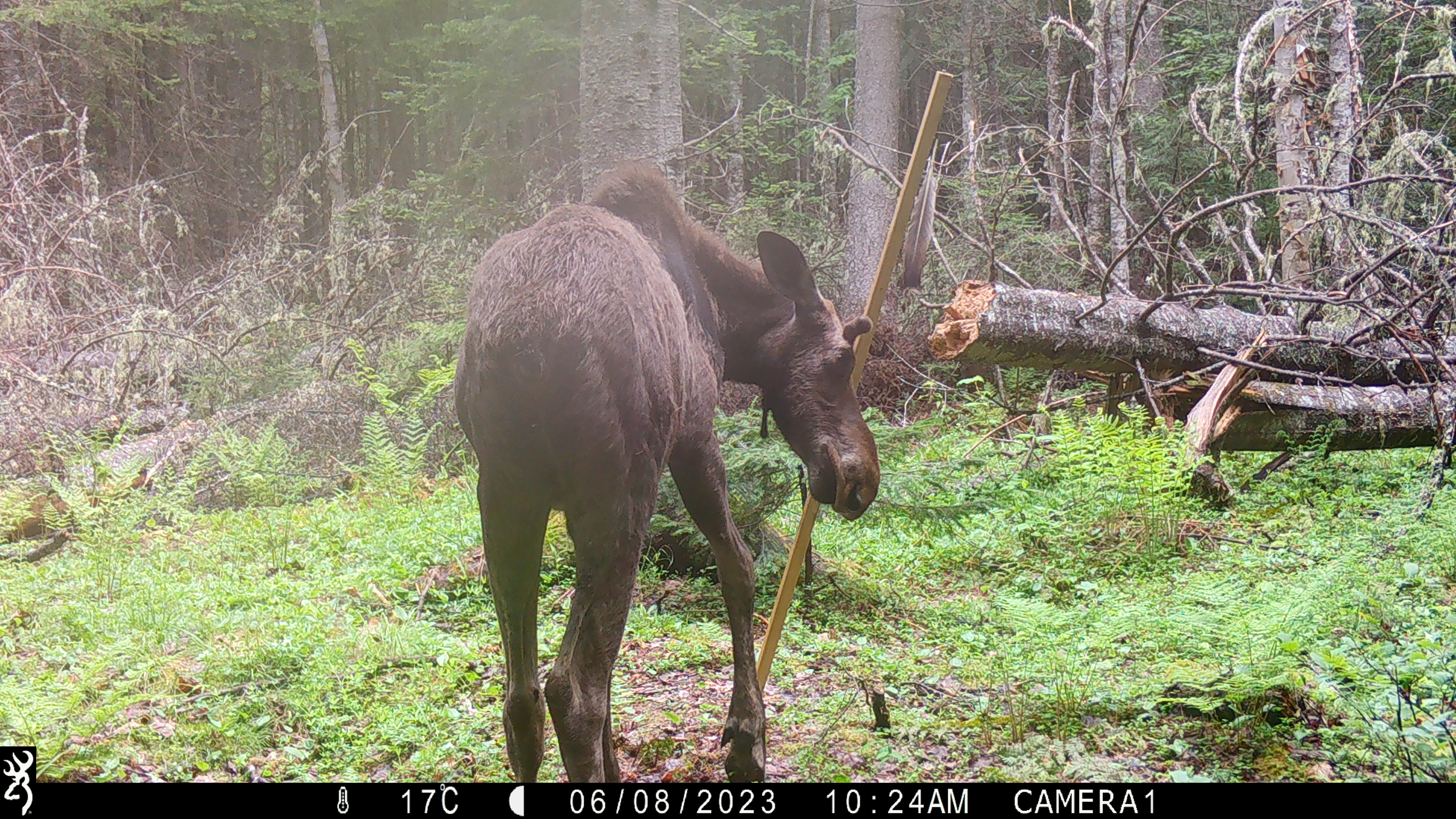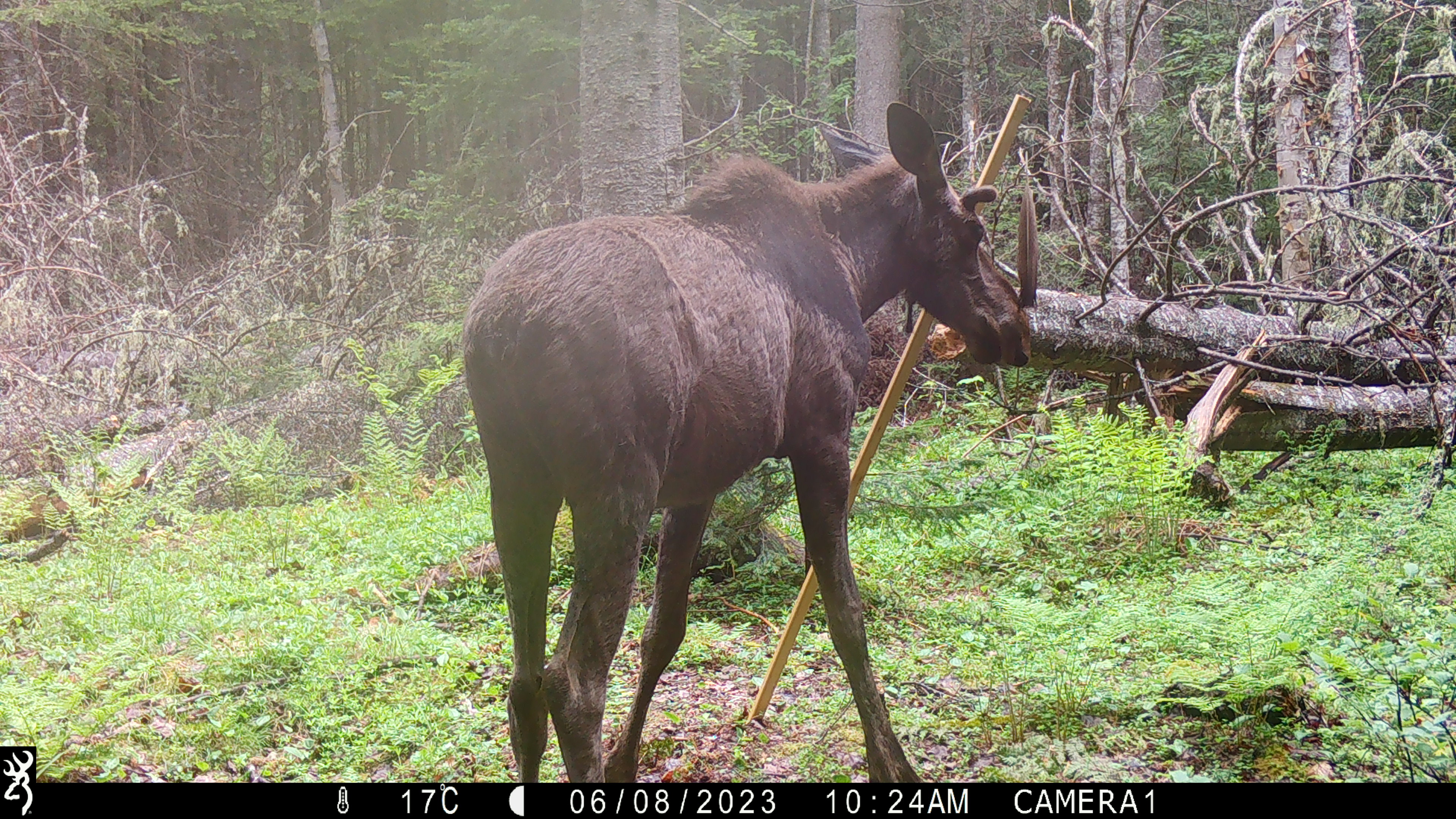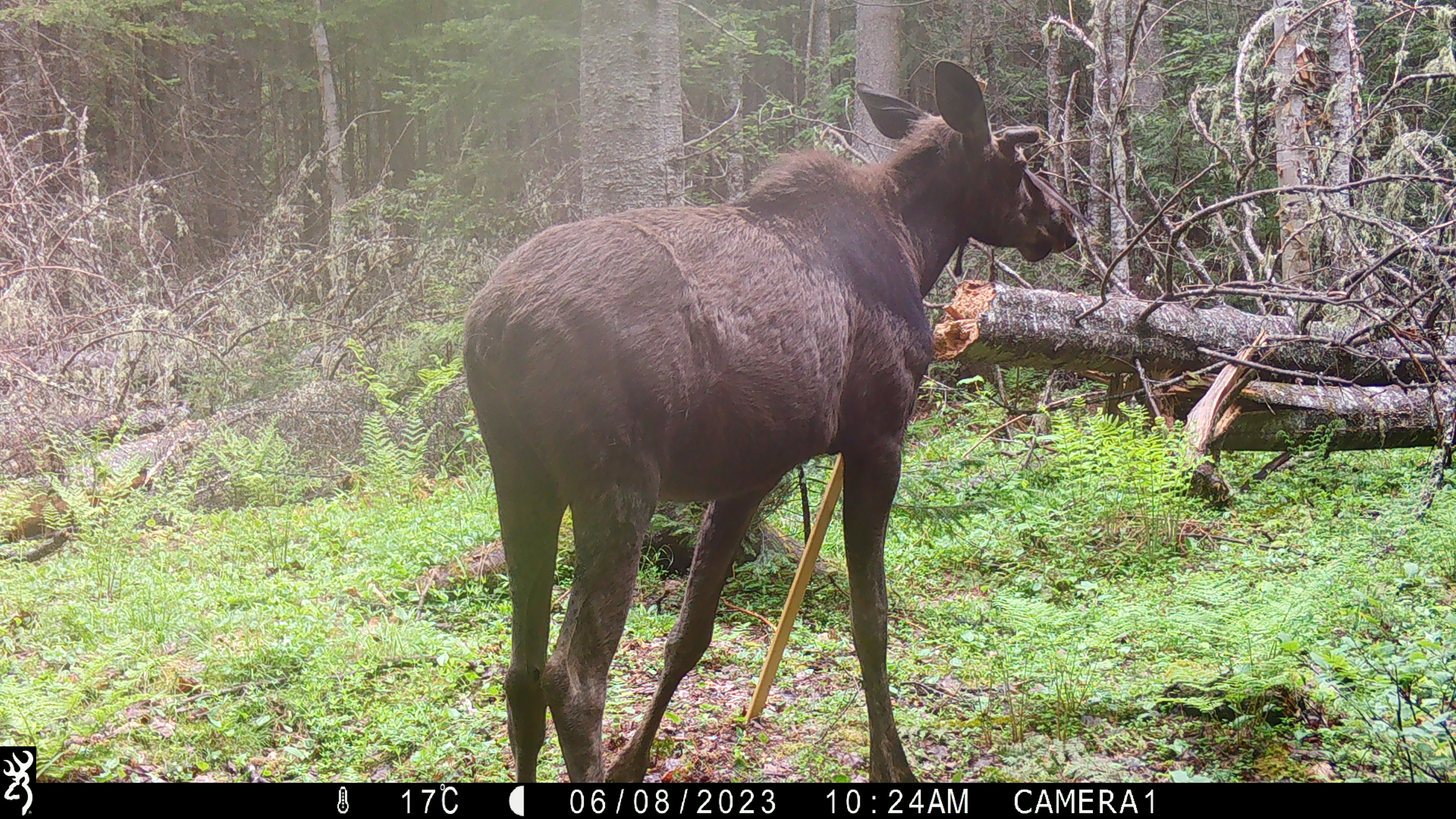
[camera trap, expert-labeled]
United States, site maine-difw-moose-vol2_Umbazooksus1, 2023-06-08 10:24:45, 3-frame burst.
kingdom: Animalia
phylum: Chordata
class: Mammalia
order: Artiodactyla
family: Cervidae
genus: Alces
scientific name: Alces alces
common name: moose